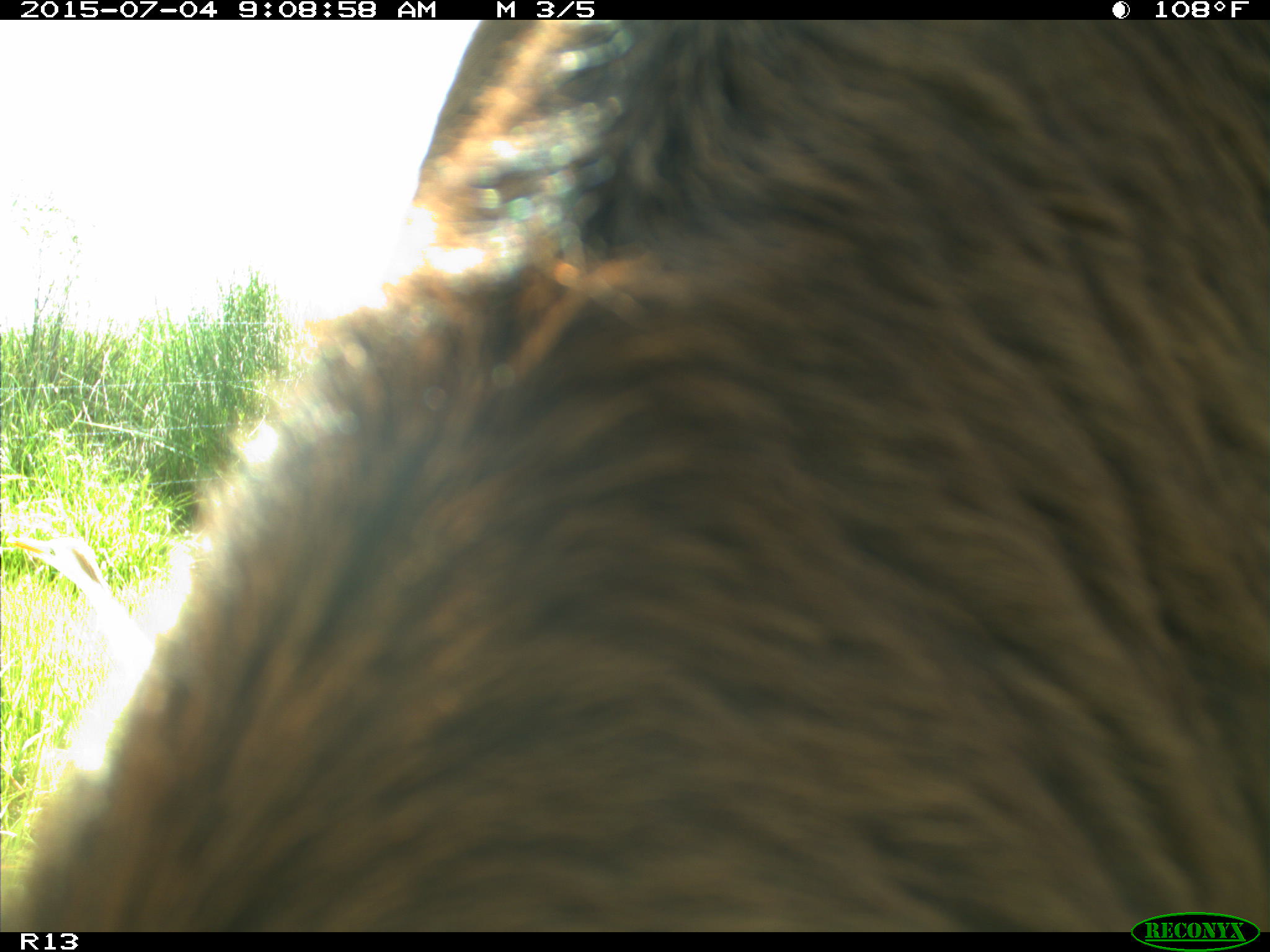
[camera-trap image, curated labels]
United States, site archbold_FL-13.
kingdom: Animalia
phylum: Chordata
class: Mammalia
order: Artiodactyla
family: Bovidae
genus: Bos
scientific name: Bos taurus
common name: domestic cow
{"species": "Bos taurus (domestic cow)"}